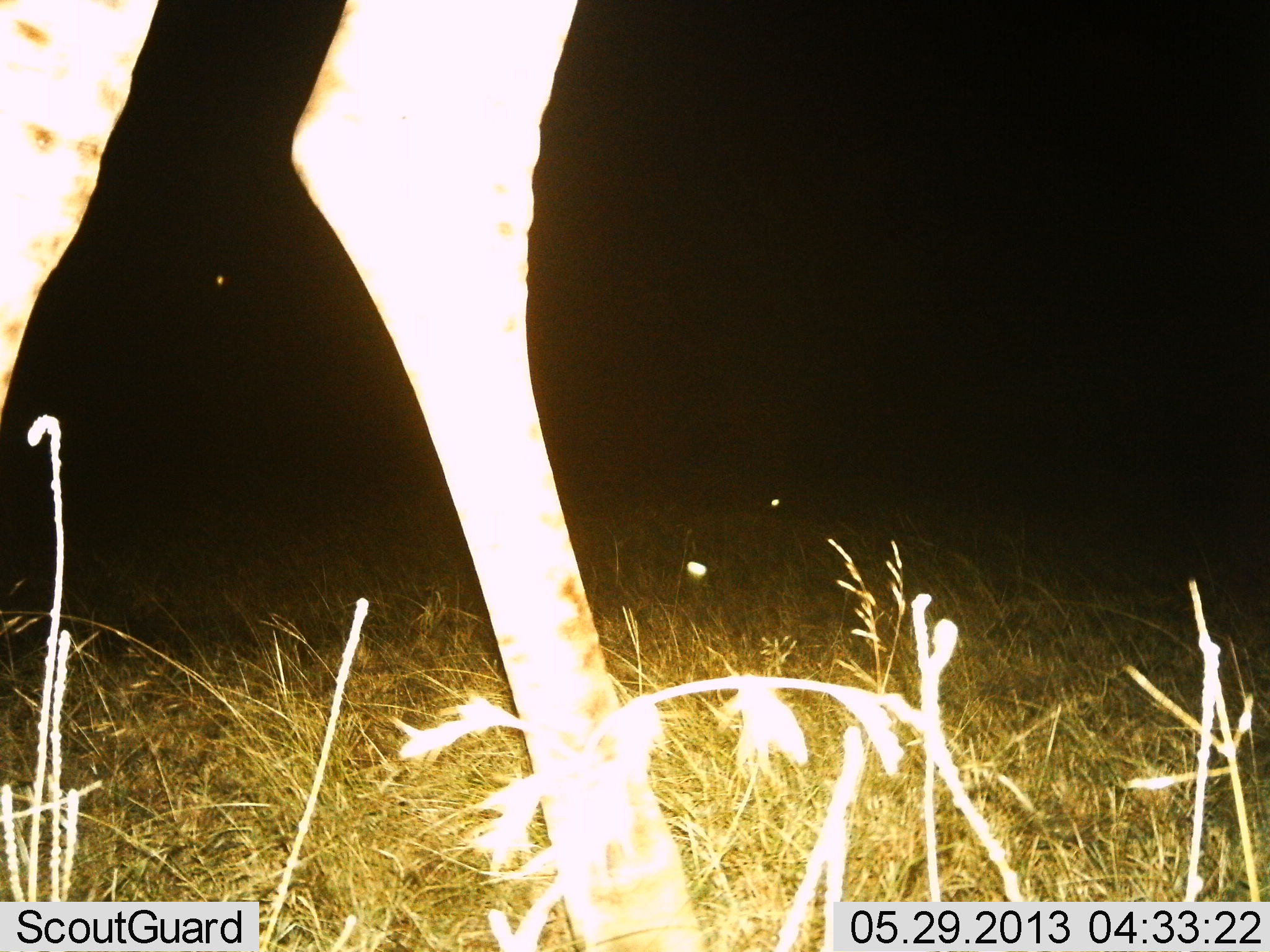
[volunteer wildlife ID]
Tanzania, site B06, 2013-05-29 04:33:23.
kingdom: Animalia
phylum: Chordata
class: Mammalia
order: Artiodactyla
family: Giraffidae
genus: Giraffa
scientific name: Giraffa camelopardalis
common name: giraffe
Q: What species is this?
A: Giraffe (Giraffa camelopardalis).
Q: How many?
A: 1.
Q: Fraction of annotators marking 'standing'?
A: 50%.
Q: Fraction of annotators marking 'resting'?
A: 0%.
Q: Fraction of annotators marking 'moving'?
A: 50%.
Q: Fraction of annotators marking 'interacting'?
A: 0%.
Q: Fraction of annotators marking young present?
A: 0%.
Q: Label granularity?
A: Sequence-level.